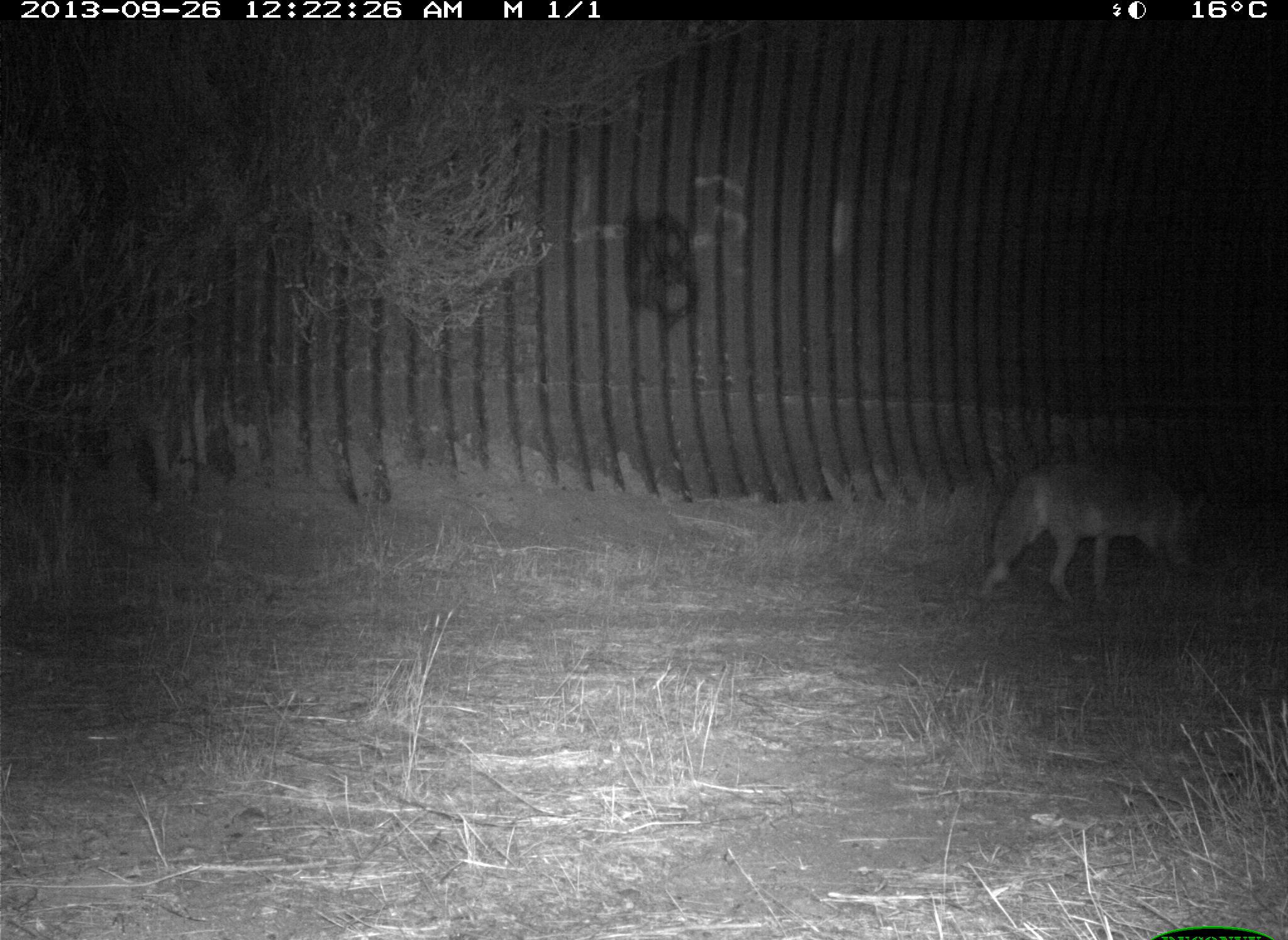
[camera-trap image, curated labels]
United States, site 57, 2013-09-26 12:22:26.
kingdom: Animalia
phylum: Chordata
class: Mammalia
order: Carnivora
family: Canidae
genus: Canis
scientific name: Canis latrans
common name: coyote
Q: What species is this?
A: Coyote (Canis latrans).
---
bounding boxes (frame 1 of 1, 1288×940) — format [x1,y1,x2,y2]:
coyote: [973,462,1209,610]